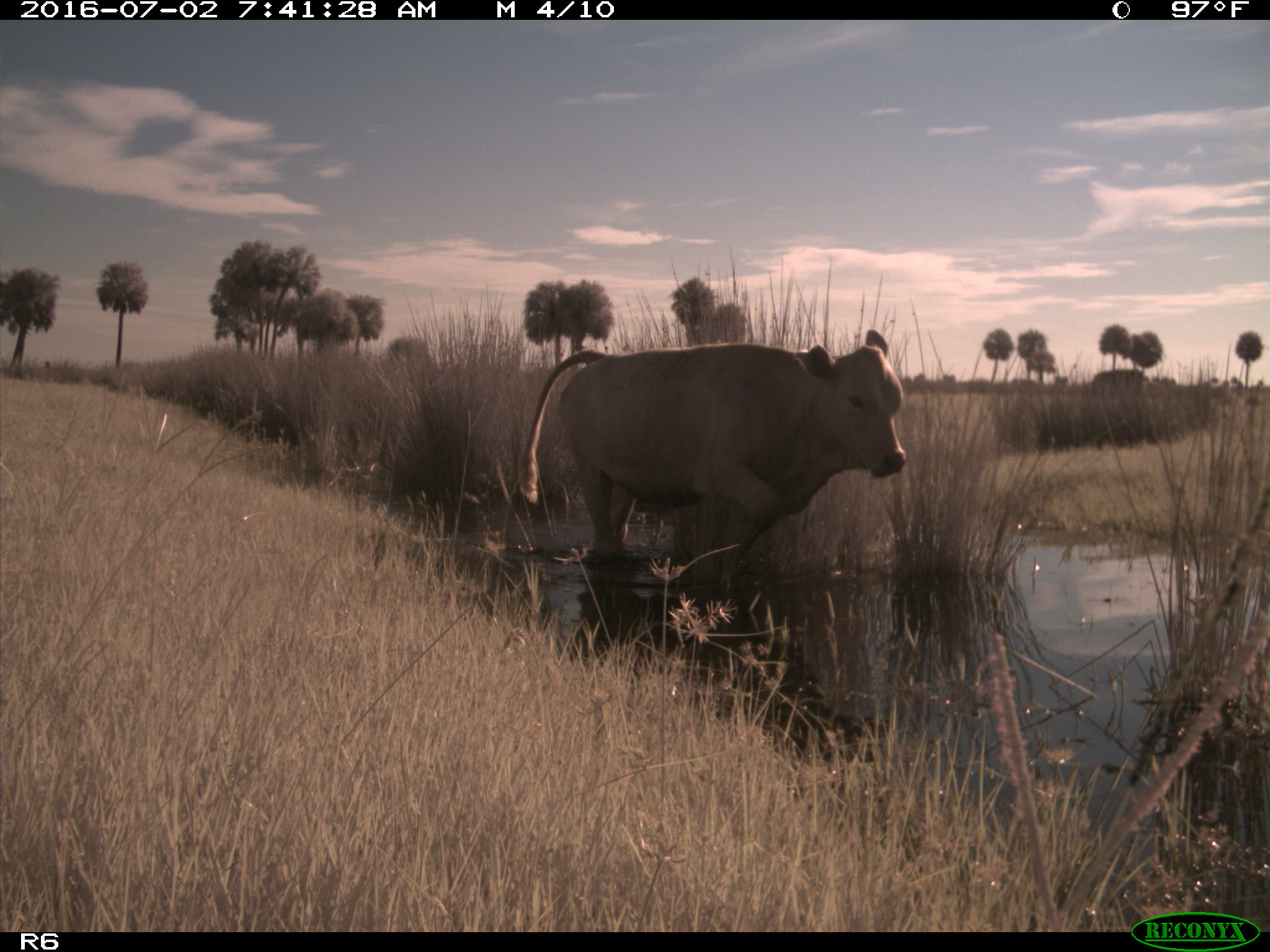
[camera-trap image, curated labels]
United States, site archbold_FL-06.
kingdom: Animalia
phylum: Chordata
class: Mammalia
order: Artiodactyla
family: Bovidae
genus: Bos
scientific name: Bos taurus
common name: domestic cow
Bos taurus (domestic cow).